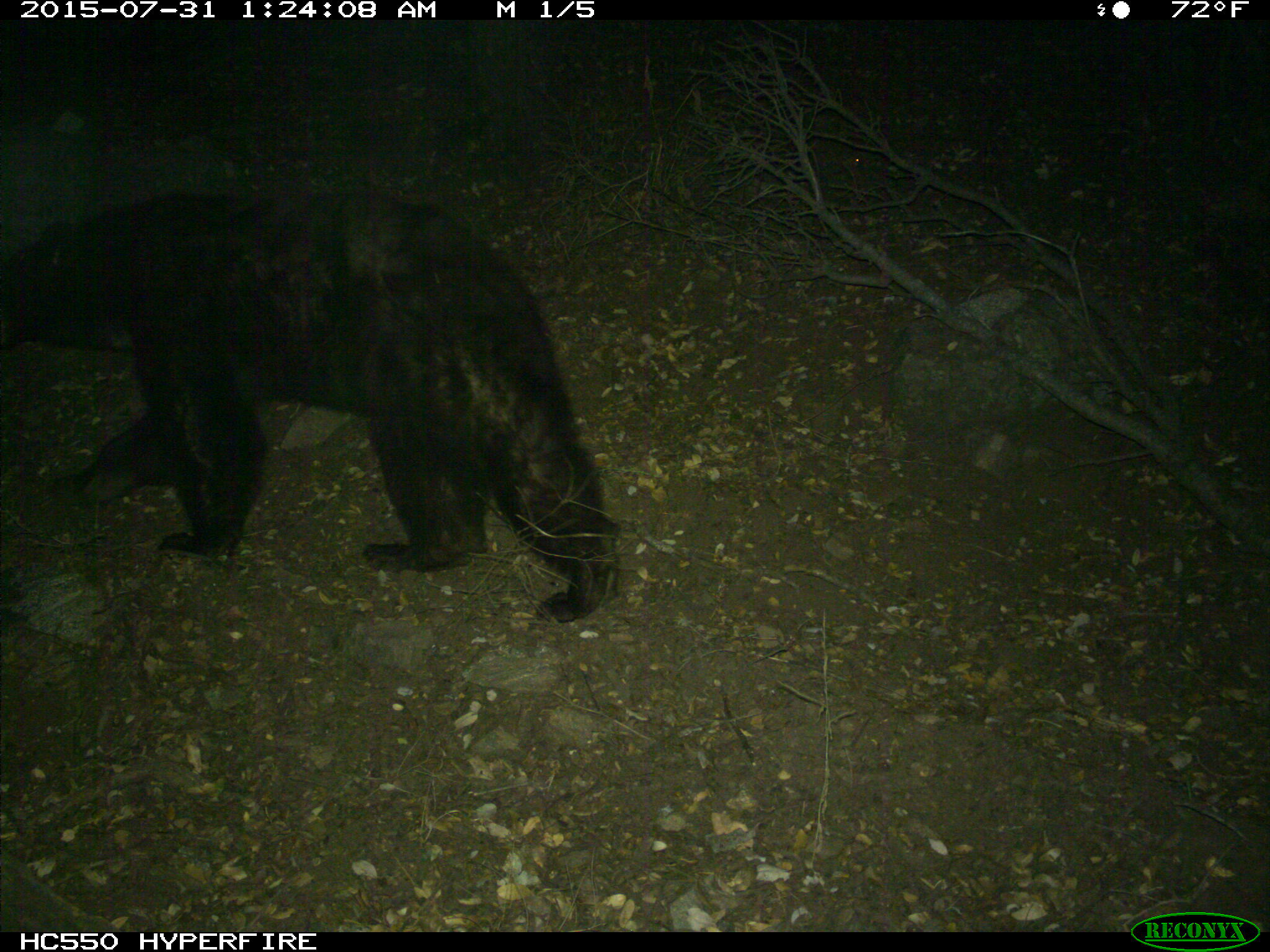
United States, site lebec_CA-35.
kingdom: Animalia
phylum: Chordata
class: Mammalia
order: Carnivora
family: Ursidae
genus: Ursus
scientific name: Ursus americanus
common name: american black bear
Ursus americanus (american black bear).